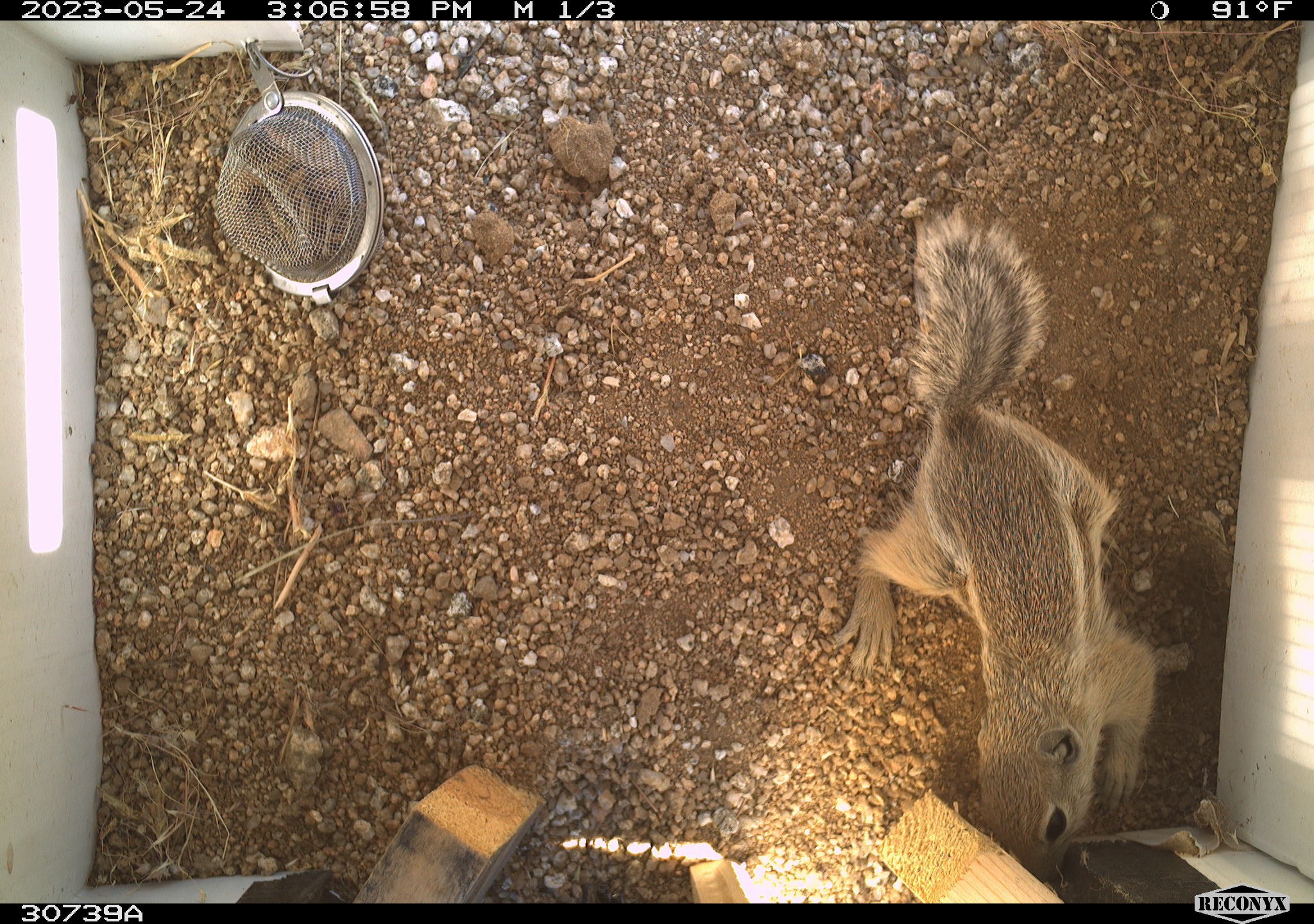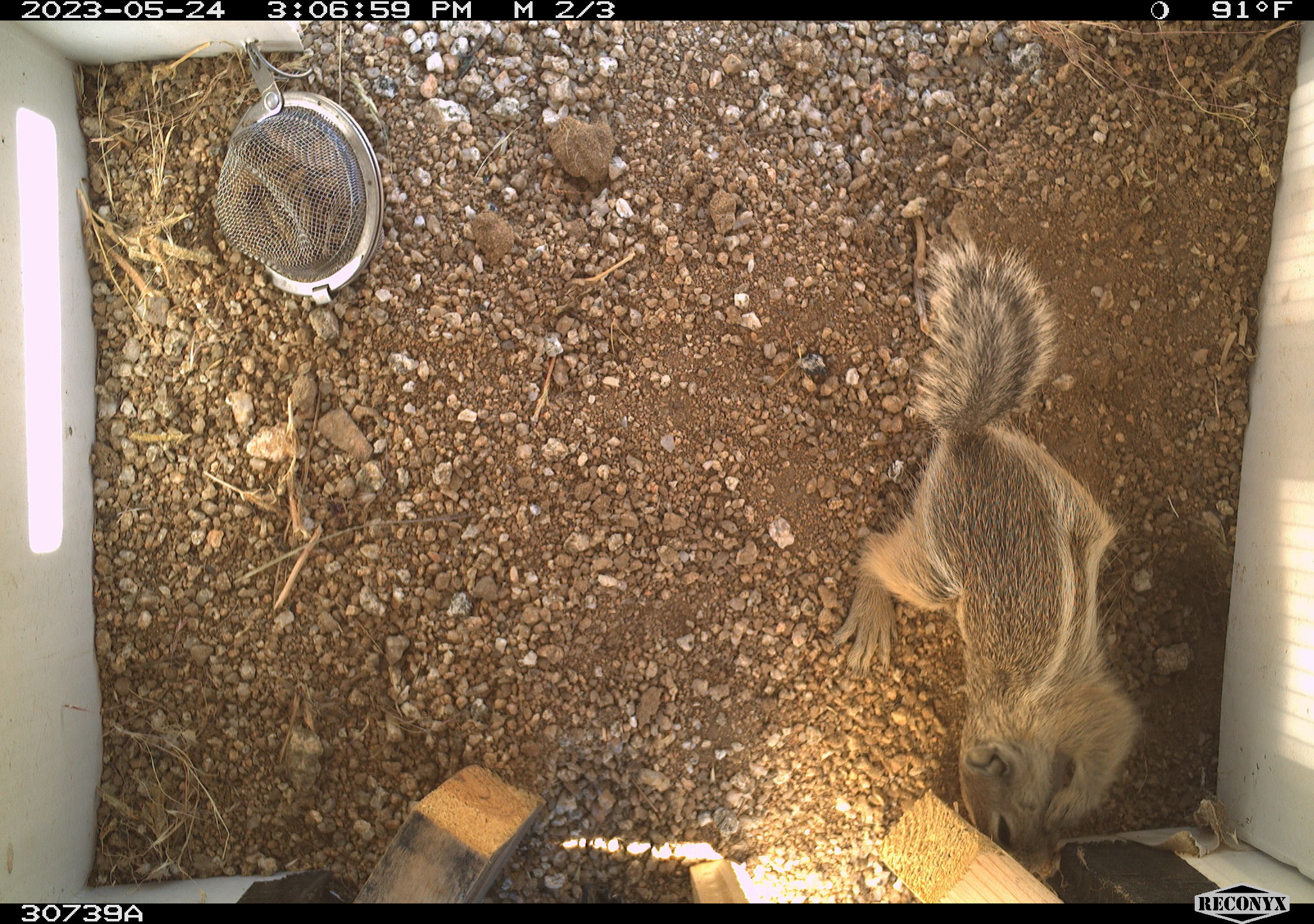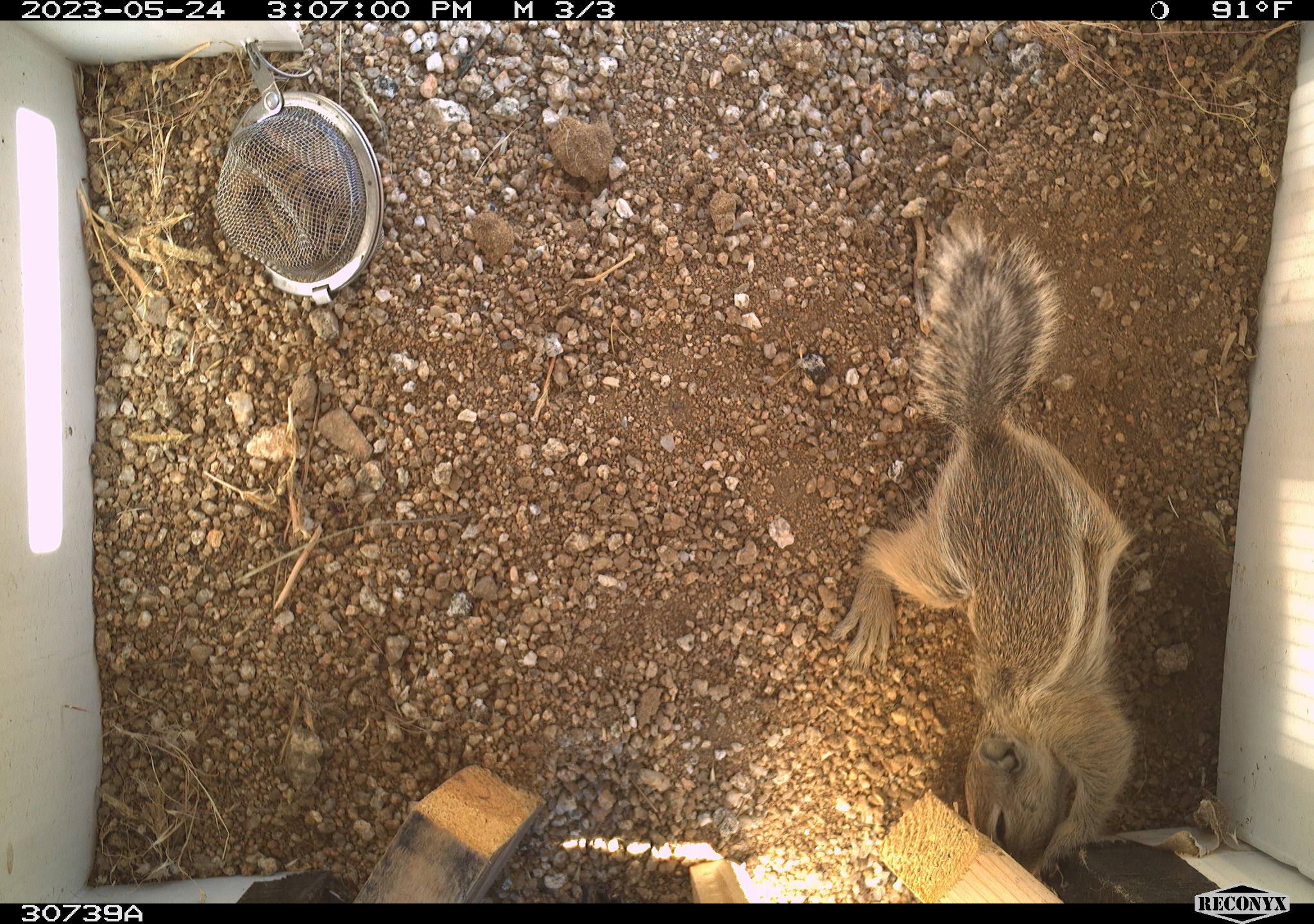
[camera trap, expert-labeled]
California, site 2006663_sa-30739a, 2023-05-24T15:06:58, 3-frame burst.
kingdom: Animalia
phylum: Chordata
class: Mammalia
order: Rodentia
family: Sciuridae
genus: Ammospermophilus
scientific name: Ammospermophilus leucurus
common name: white-tailed antelope squirrel